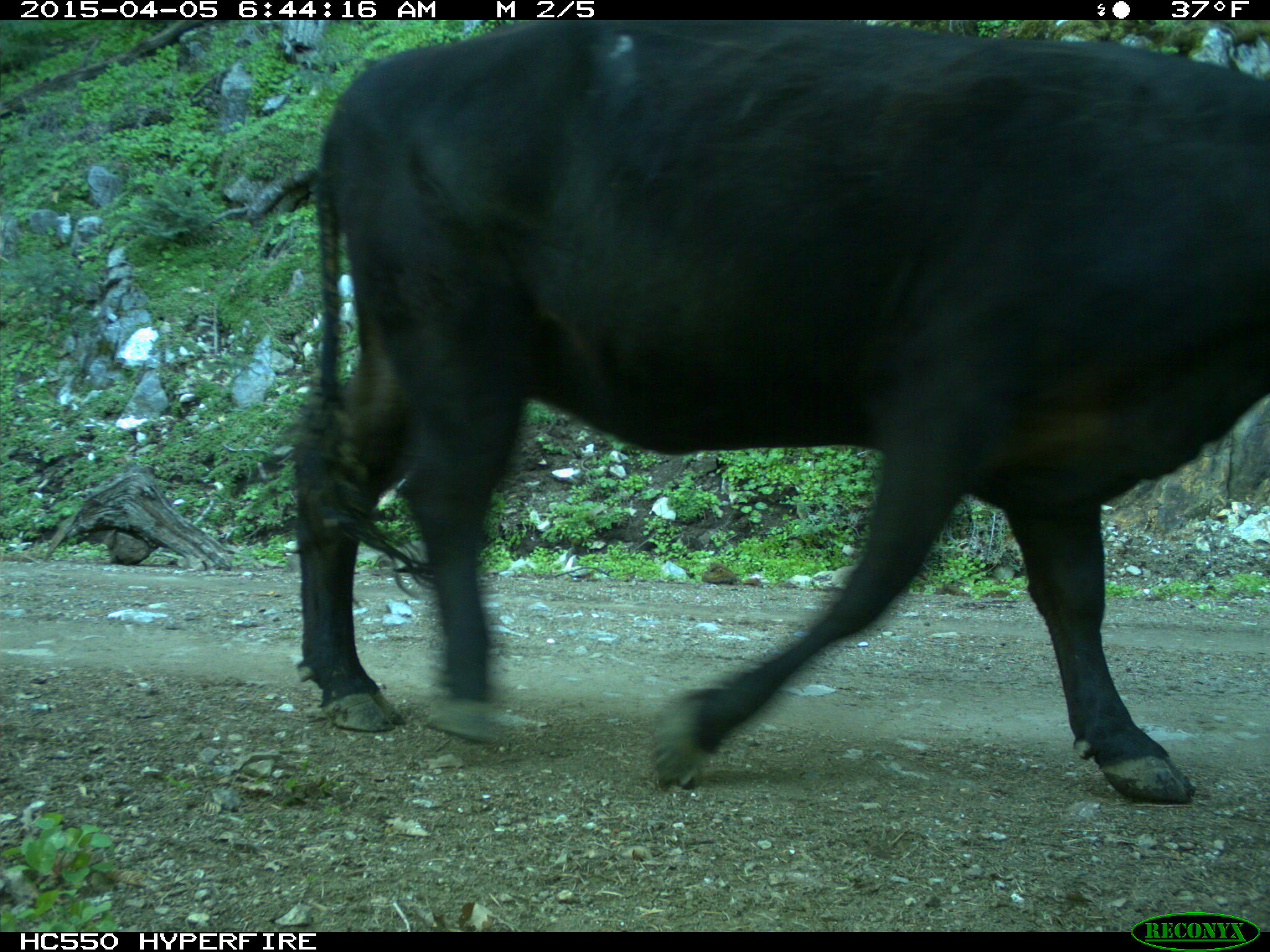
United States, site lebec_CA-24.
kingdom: Animalia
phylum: Chordata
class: Mammalia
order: Artiodactyla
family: Bovidae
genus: Bos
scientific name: Bos taurus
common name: domestic cow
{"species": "Bos taurus (domestic cow)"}